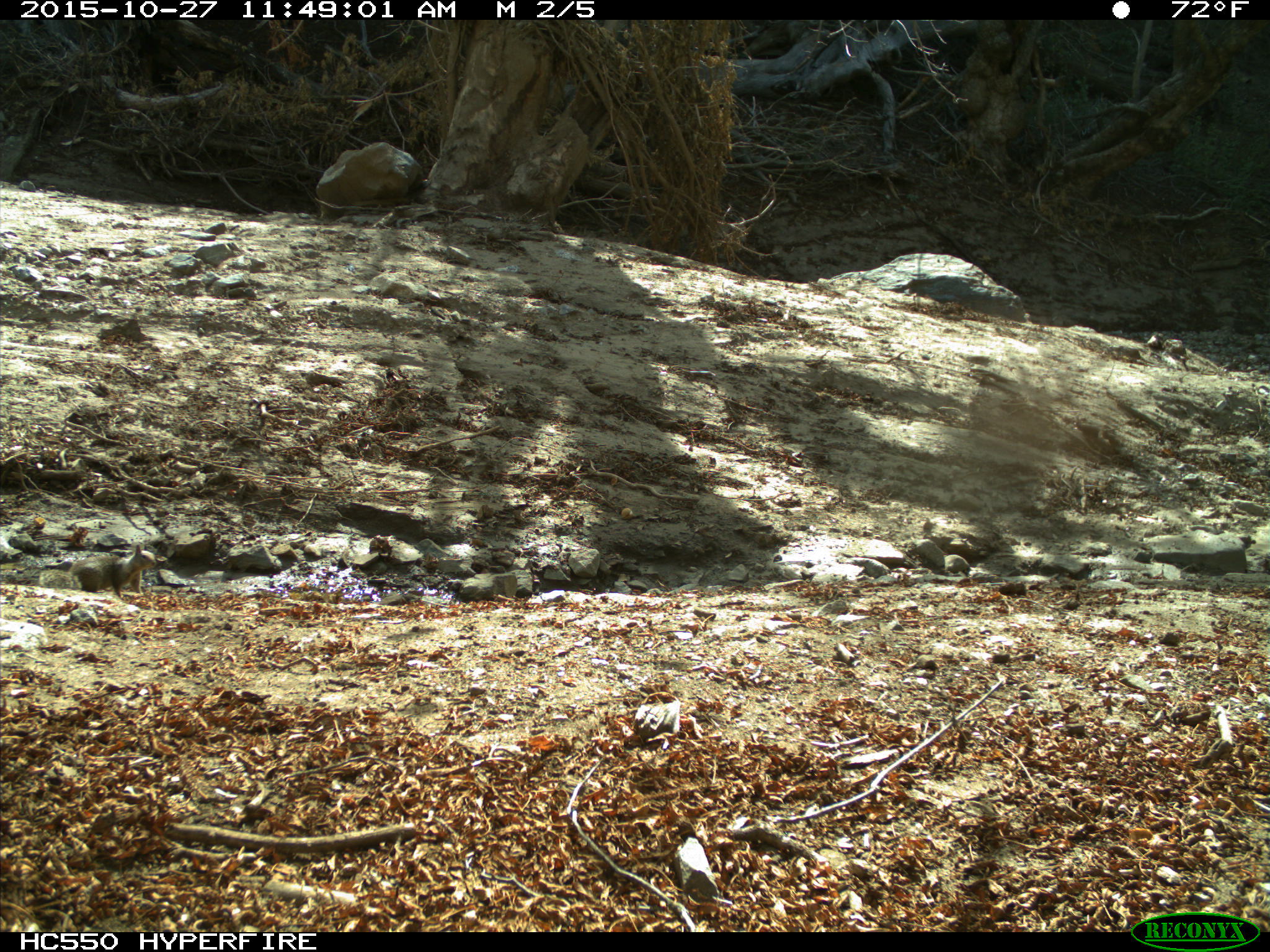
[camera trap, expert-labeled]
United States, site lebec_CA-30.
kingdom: Animalia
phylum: Chordata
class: Mammalia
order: Rodentia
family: Sciuridae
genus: Otospermophilus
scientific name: Otospermophilus beecheyi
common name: california ground squirrel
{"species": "Otospermophilus beecheyi (california ground squirrel)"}